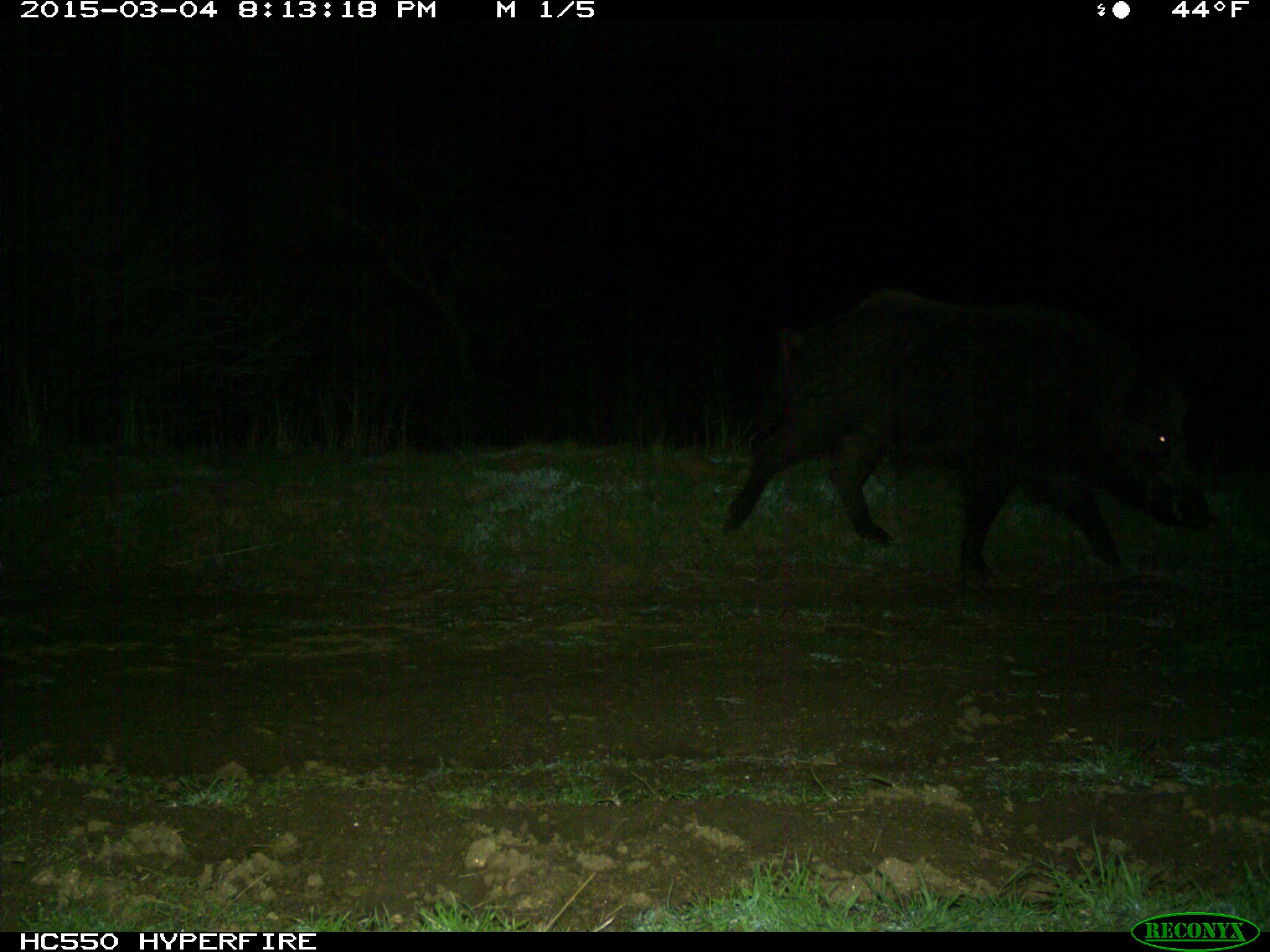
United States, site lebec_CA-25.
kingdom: Animalia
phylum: Chordata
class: Mammalia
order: Artiodactyla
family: Suidae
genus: Sus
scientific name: Sus scrofa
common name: wild boar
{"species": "Sus scrofa (wild boar)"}